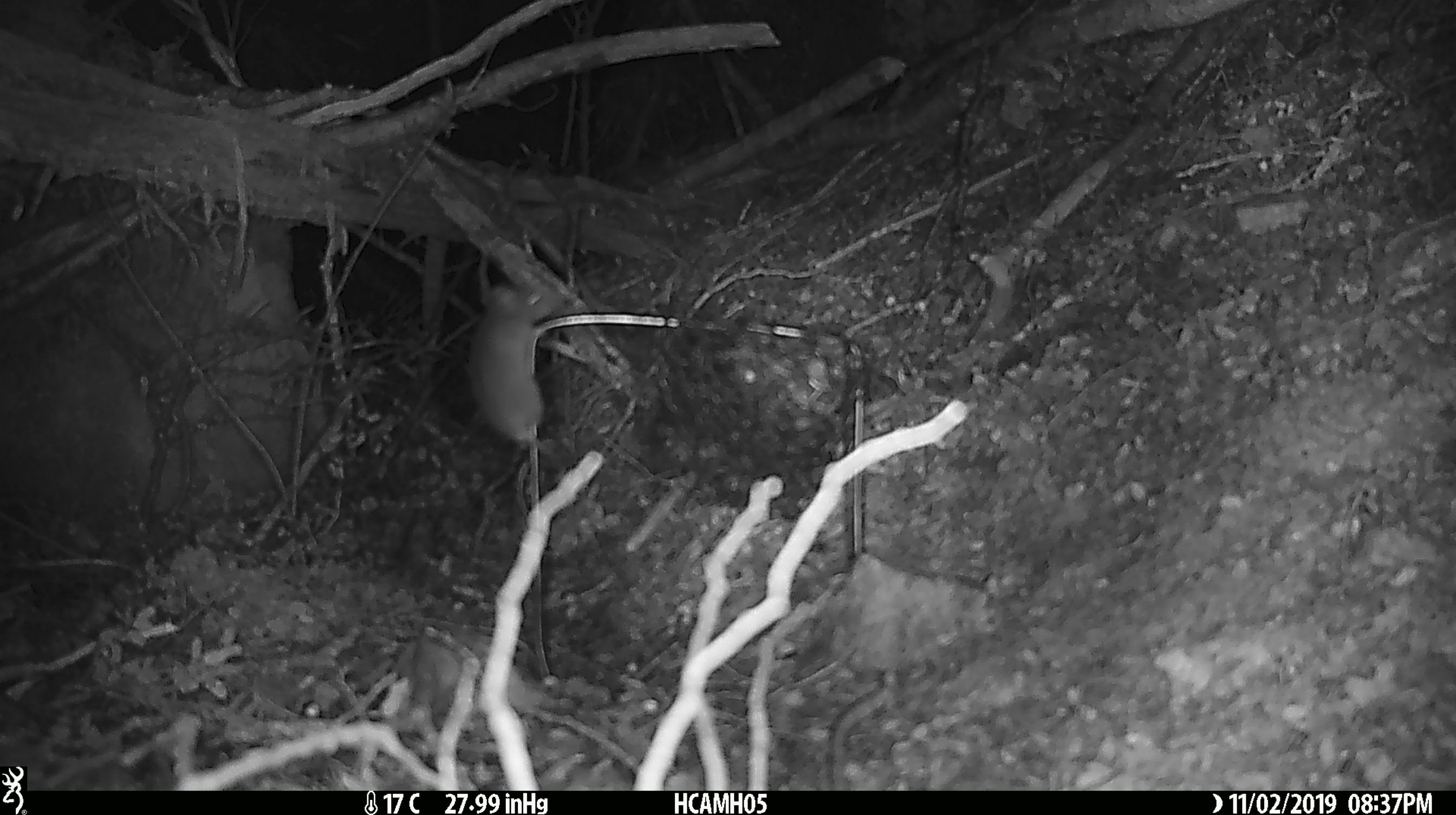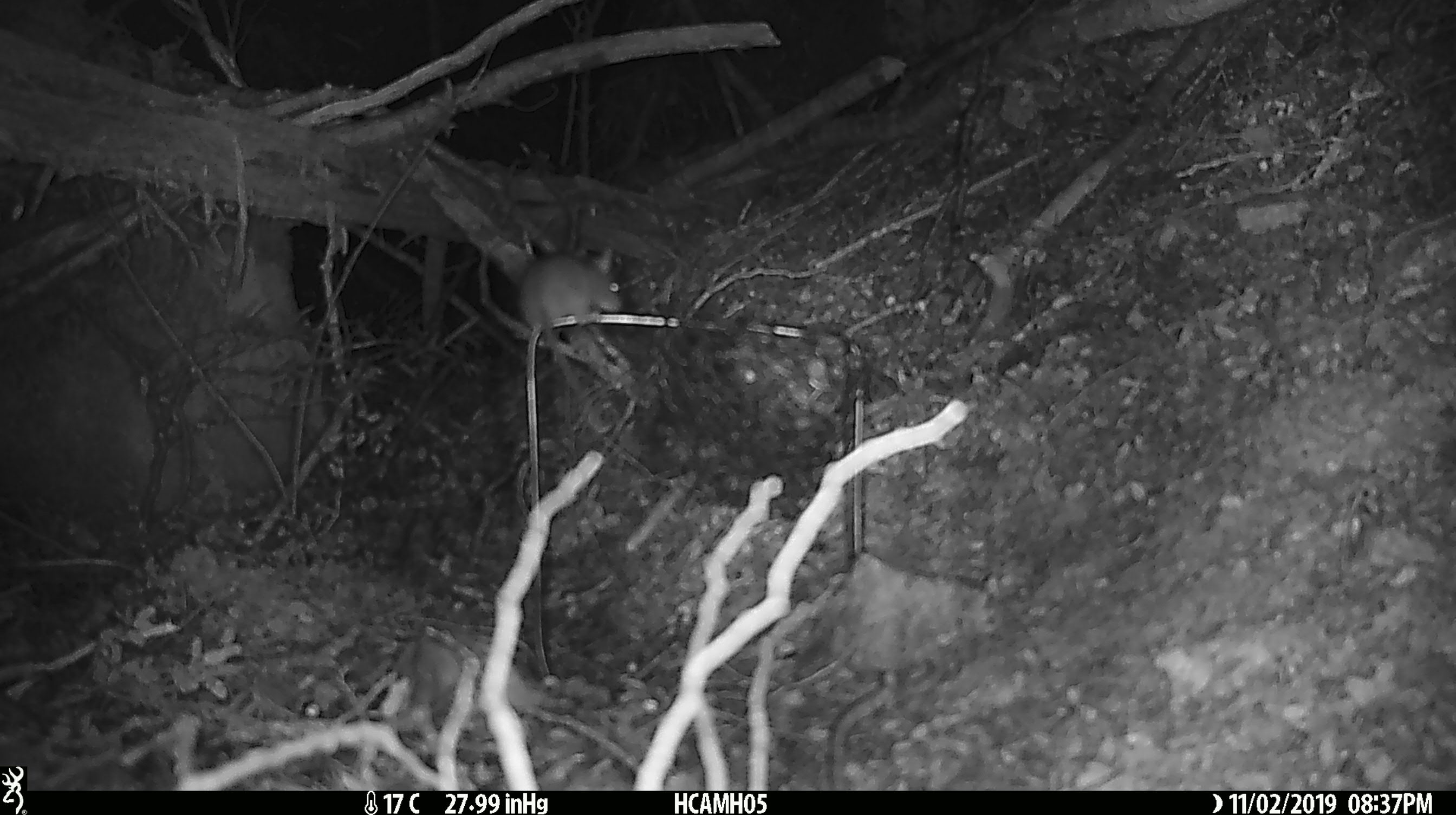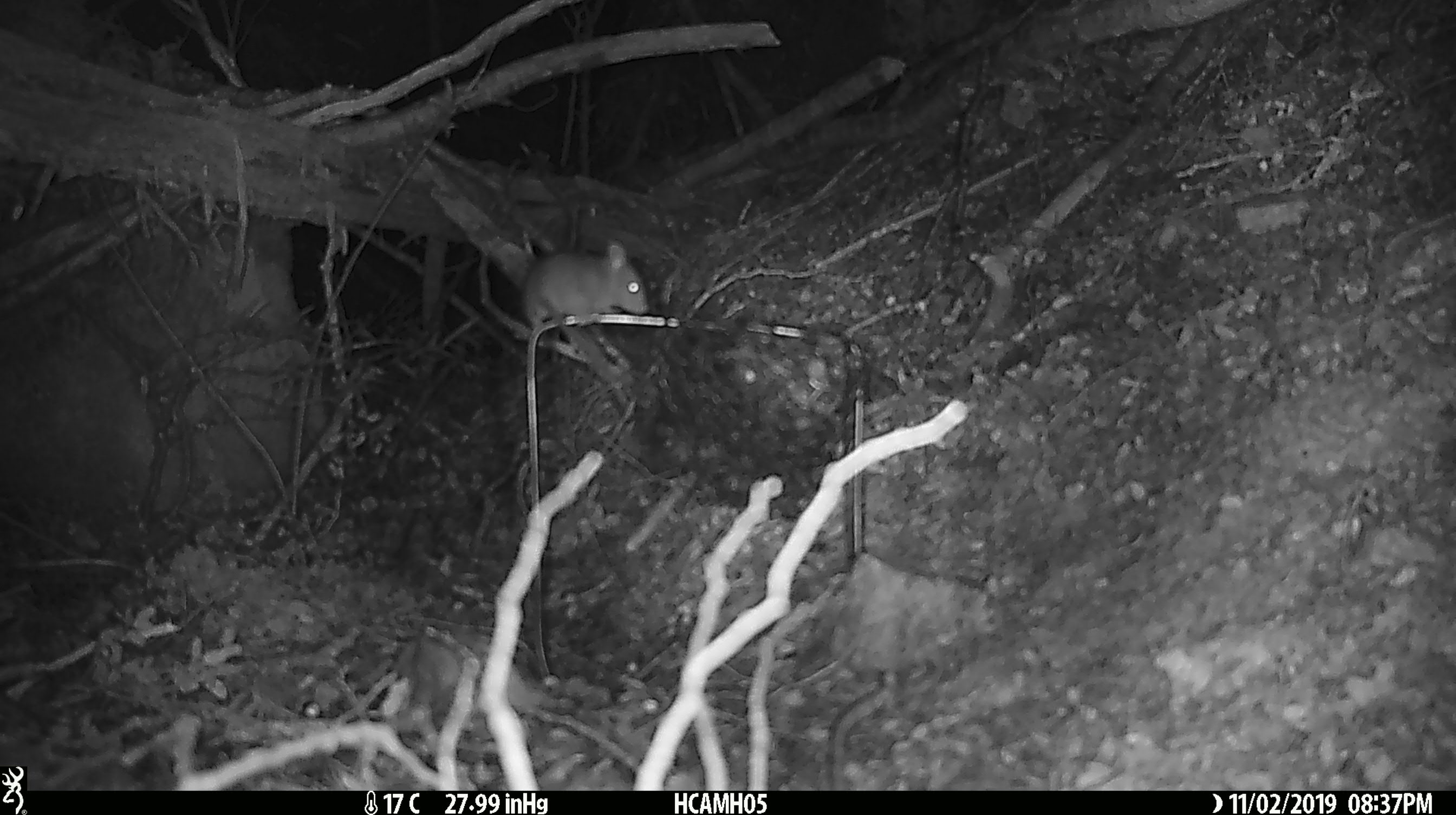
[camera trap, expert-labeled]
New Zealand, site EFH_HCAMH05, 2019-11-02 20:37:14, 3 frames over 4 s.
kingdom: Animalia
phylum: Chordata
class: Mammalia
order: Rodentia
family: Muridae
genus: Mus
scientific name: Mus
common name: mouse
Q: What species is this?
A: Mouse (Mus).